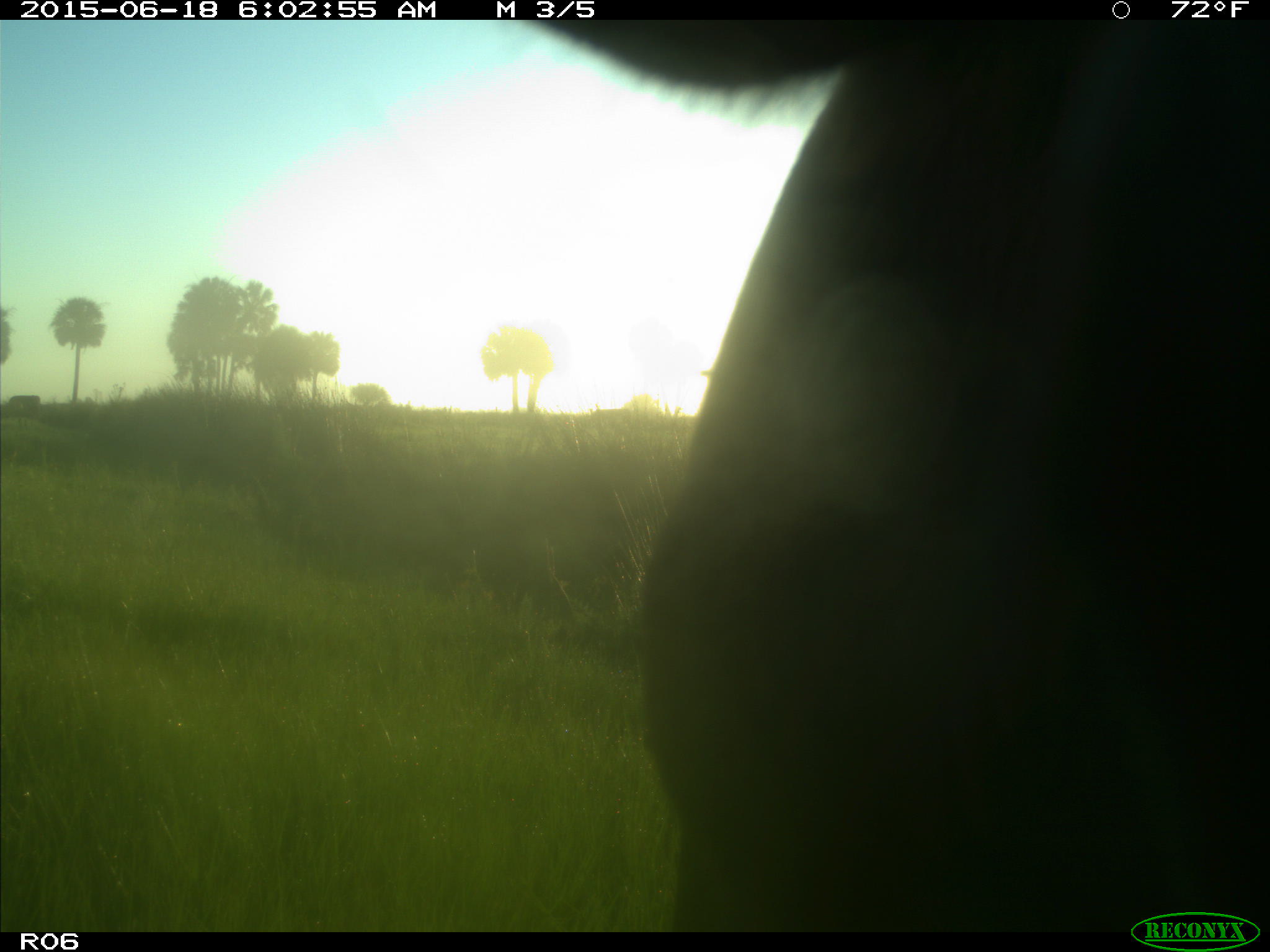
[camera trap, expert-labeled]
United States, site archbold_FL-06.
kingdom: Animalia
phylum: Chordata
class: Mammalia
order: Artiodactyla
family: Bovidae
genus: Bos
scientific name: Bos taurus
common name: domestic cow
Bos taurus (domestic cow).